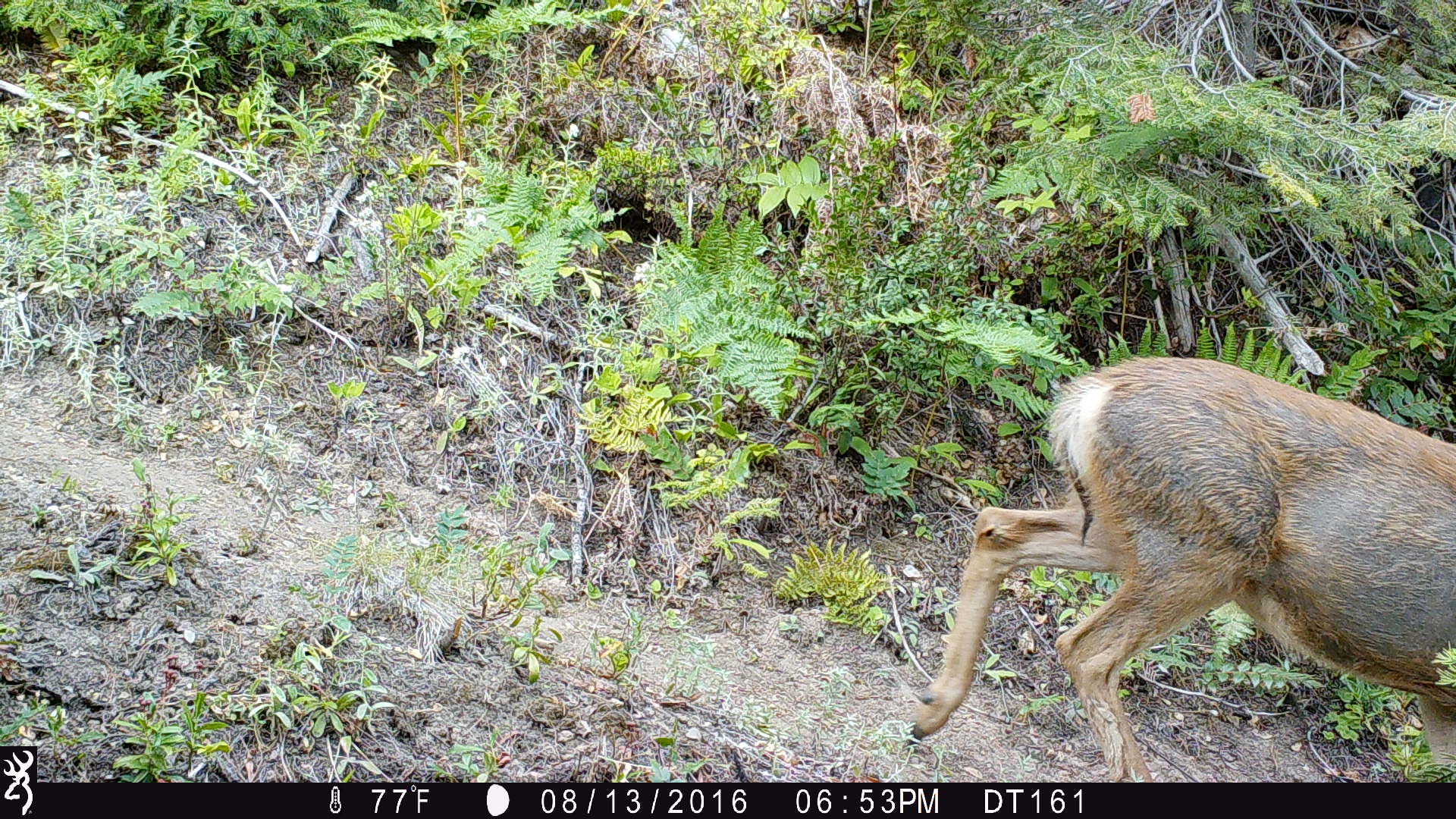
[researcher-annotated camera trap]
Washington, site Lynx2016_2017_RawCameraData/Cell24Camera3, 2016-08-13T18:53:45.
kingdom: Animalia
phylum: Chordata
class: Mammalia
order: Artiodactyla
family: Cervidae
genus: Odocoileus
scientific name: Odocoileus hemionus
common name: mule deer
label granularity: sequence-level